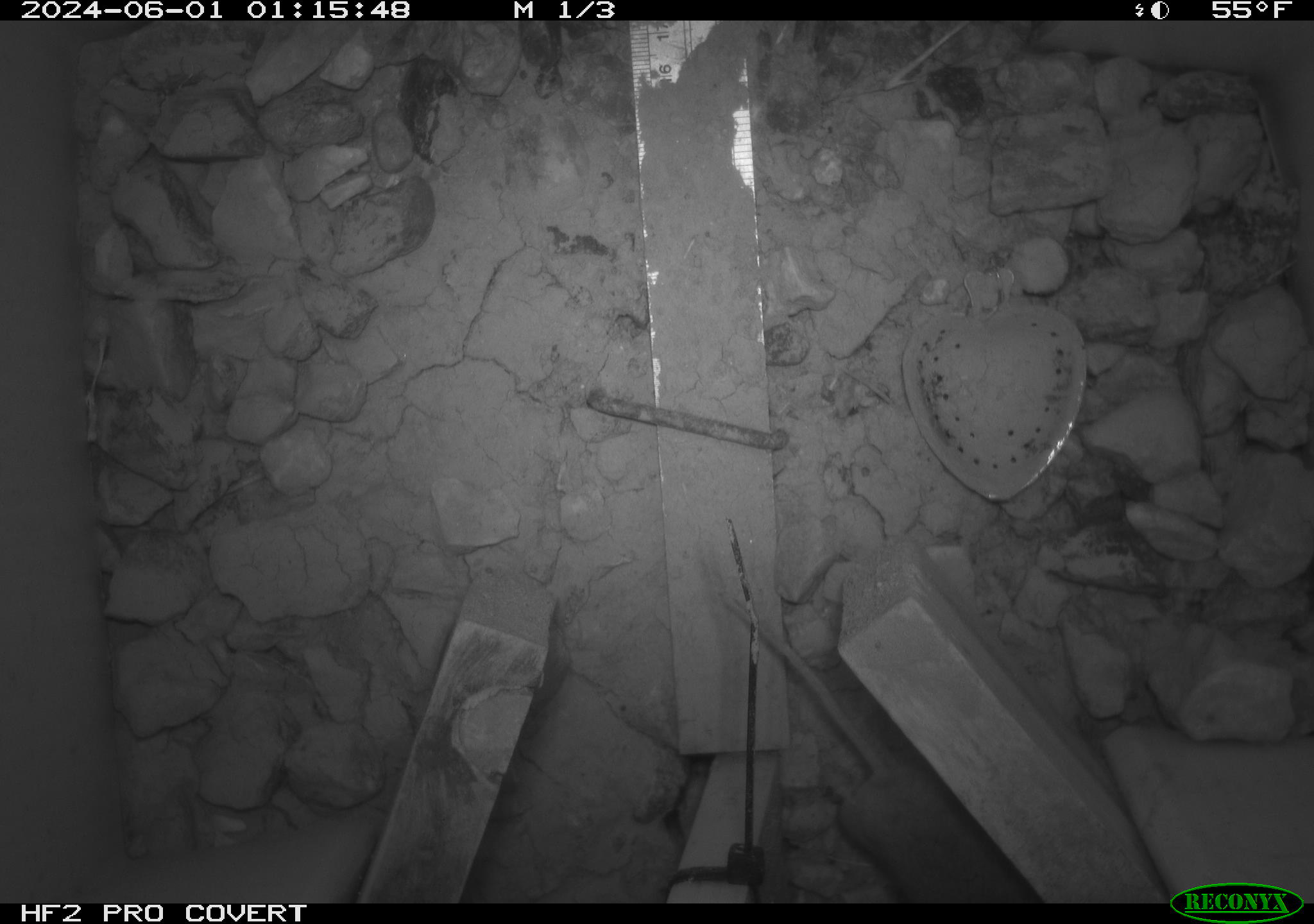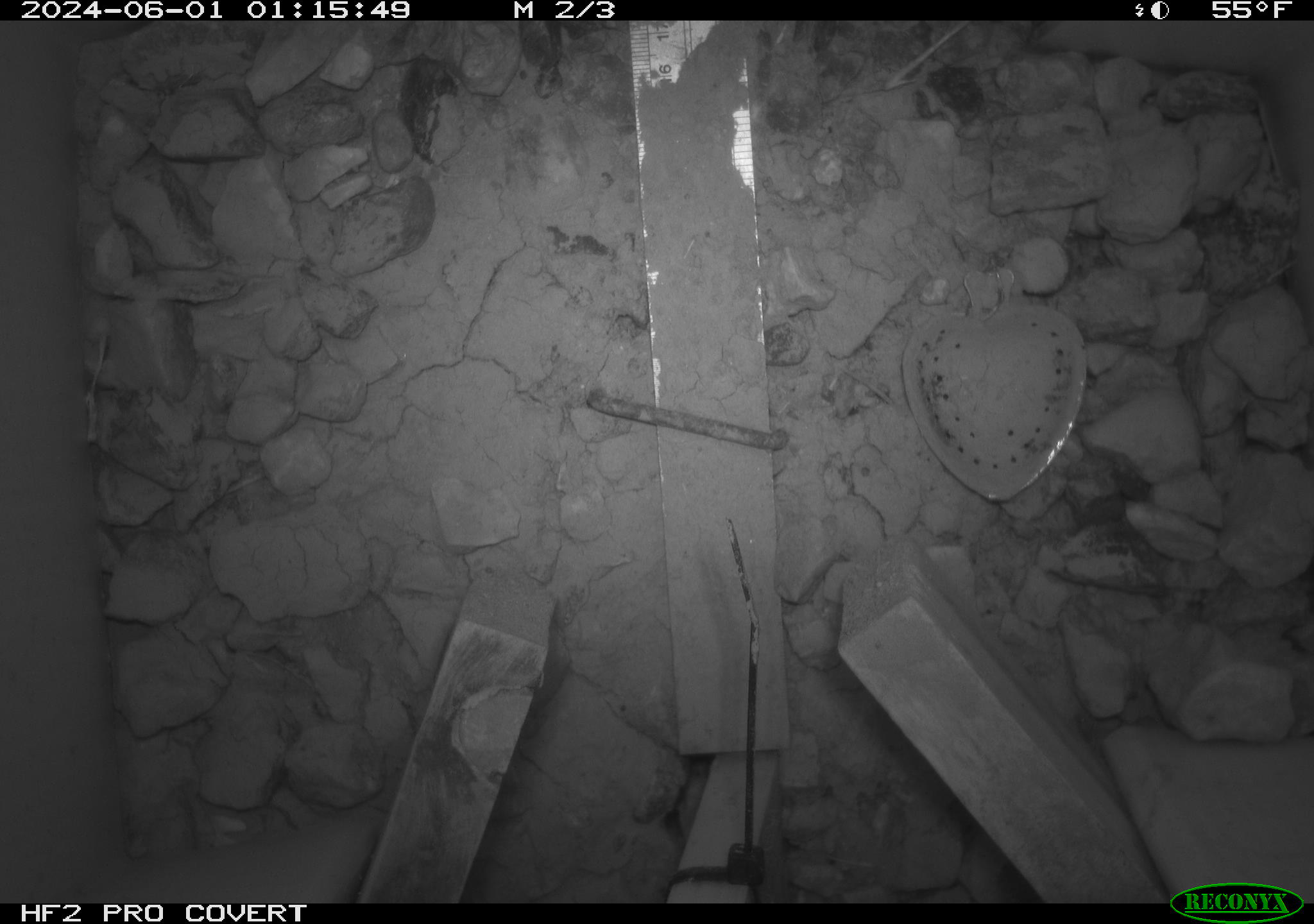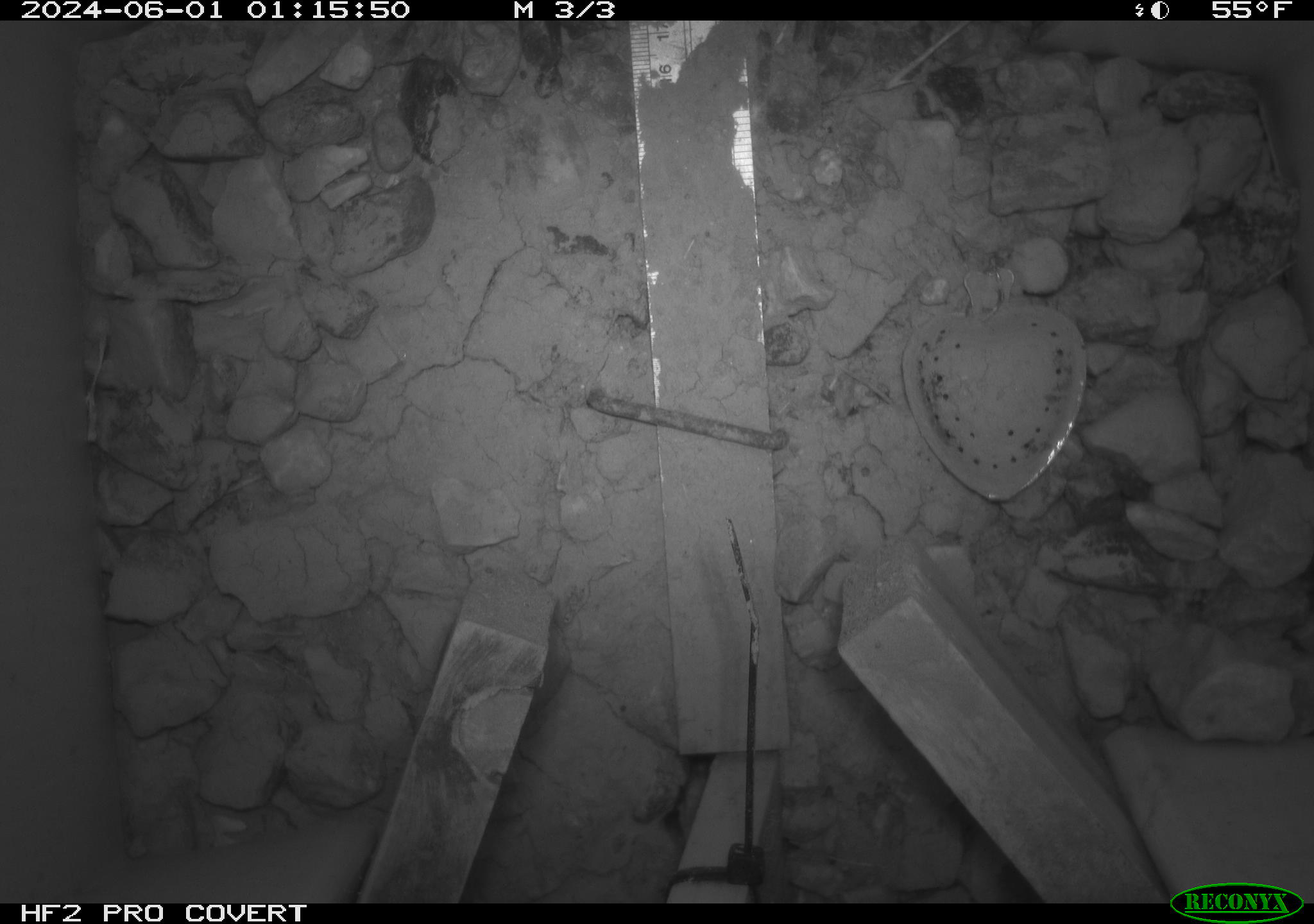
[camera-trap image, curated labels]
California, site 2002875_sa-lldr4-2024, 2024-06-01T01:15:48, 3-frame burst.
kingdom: Animalia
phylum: Chordata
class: Mammalia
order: Rodentia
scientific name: Rodentia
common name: mouse species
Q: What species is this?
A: Mouse species (Rodentia).